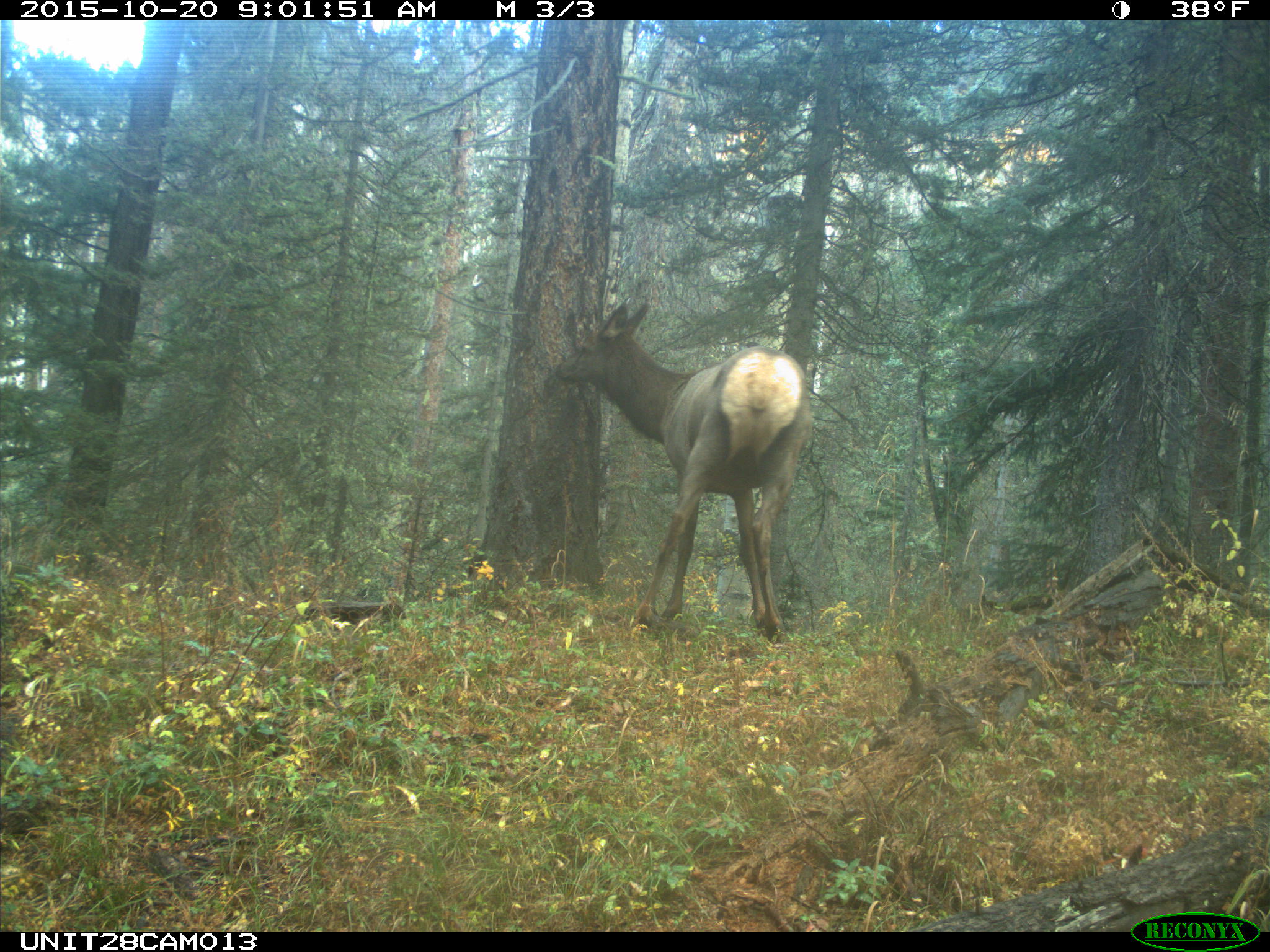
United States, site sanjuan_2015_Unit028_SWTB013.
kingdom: Animalia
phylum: Chordata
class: Mammalia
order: Artiodactyla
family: Cervidae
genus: Cervus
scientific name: Cervus elaphus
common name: red deer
Cervus elaphus (red deer).